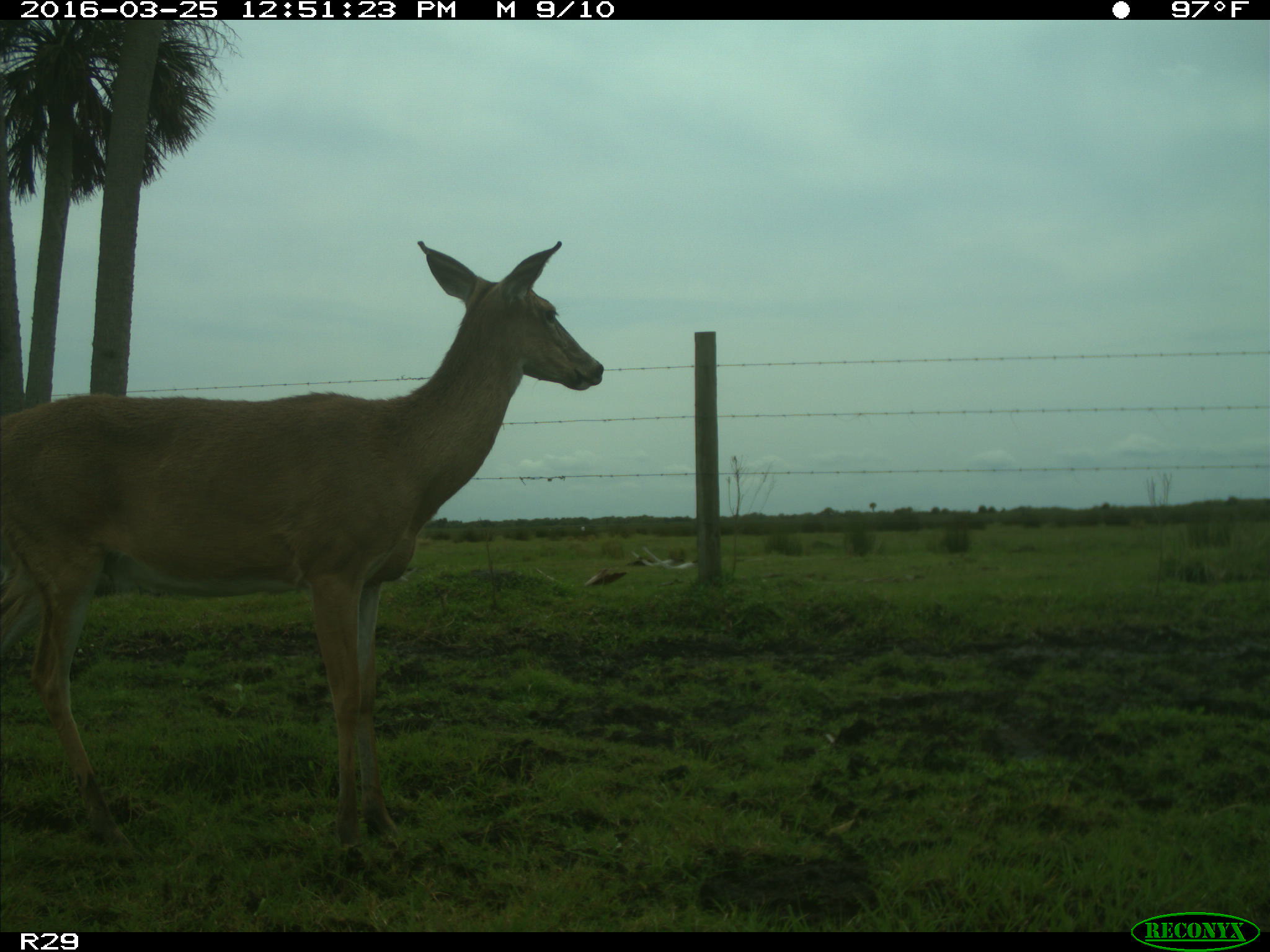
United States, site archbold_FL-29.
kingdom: Animalia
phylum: Chordata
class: Mammalia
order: Artiodactyla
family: Cervidae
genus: Odocoileus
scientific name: Odocoileus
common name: deer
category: unidentified deer